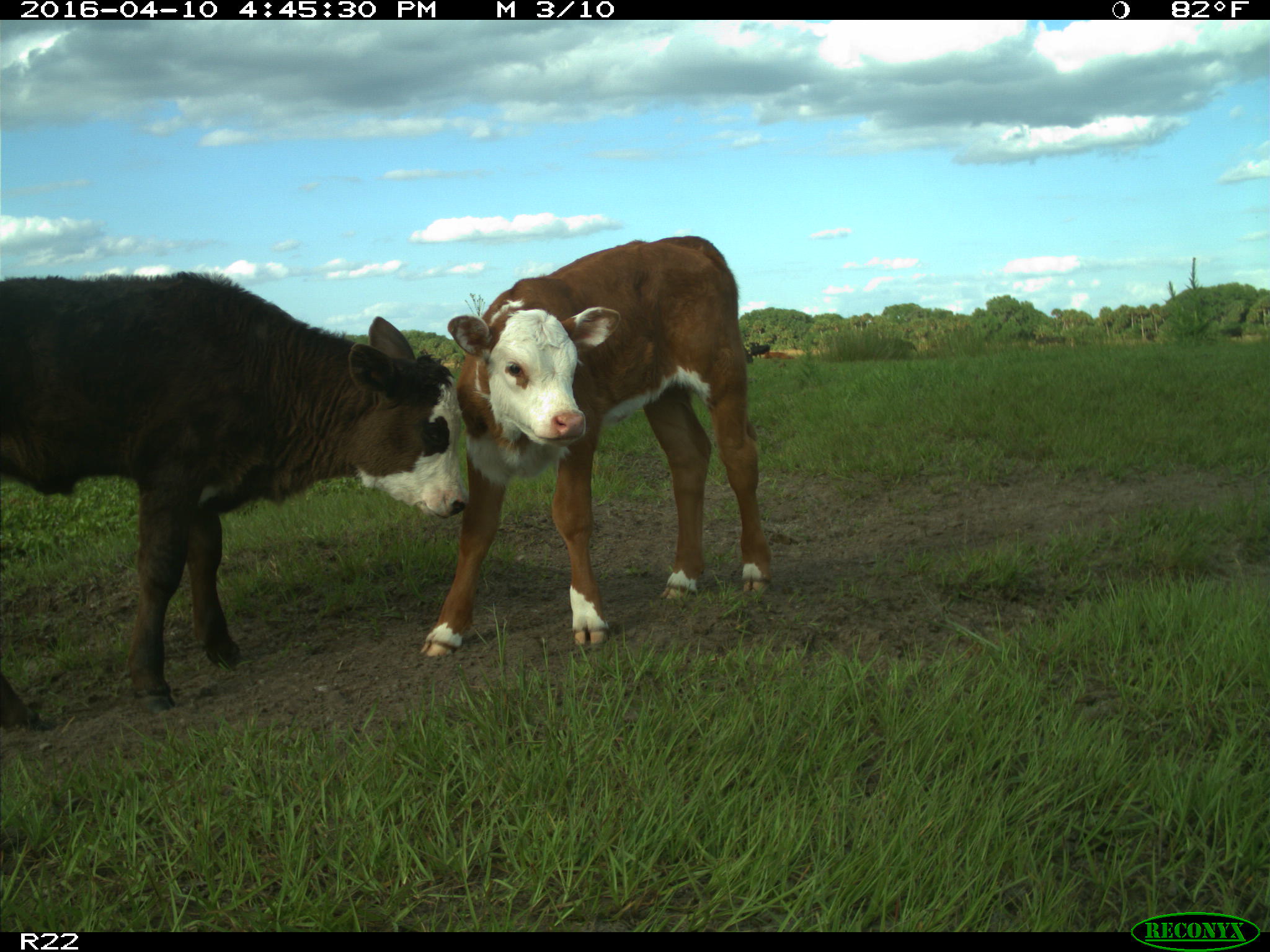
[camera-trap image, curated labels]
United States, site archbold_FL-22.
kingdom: Animalia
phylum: Chordata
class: Mammalia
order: Artiodactyla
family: Bovidae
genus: Bos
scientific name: Bos taurus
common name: domestic cow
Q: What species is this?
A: Bos taurus (domestic cow).